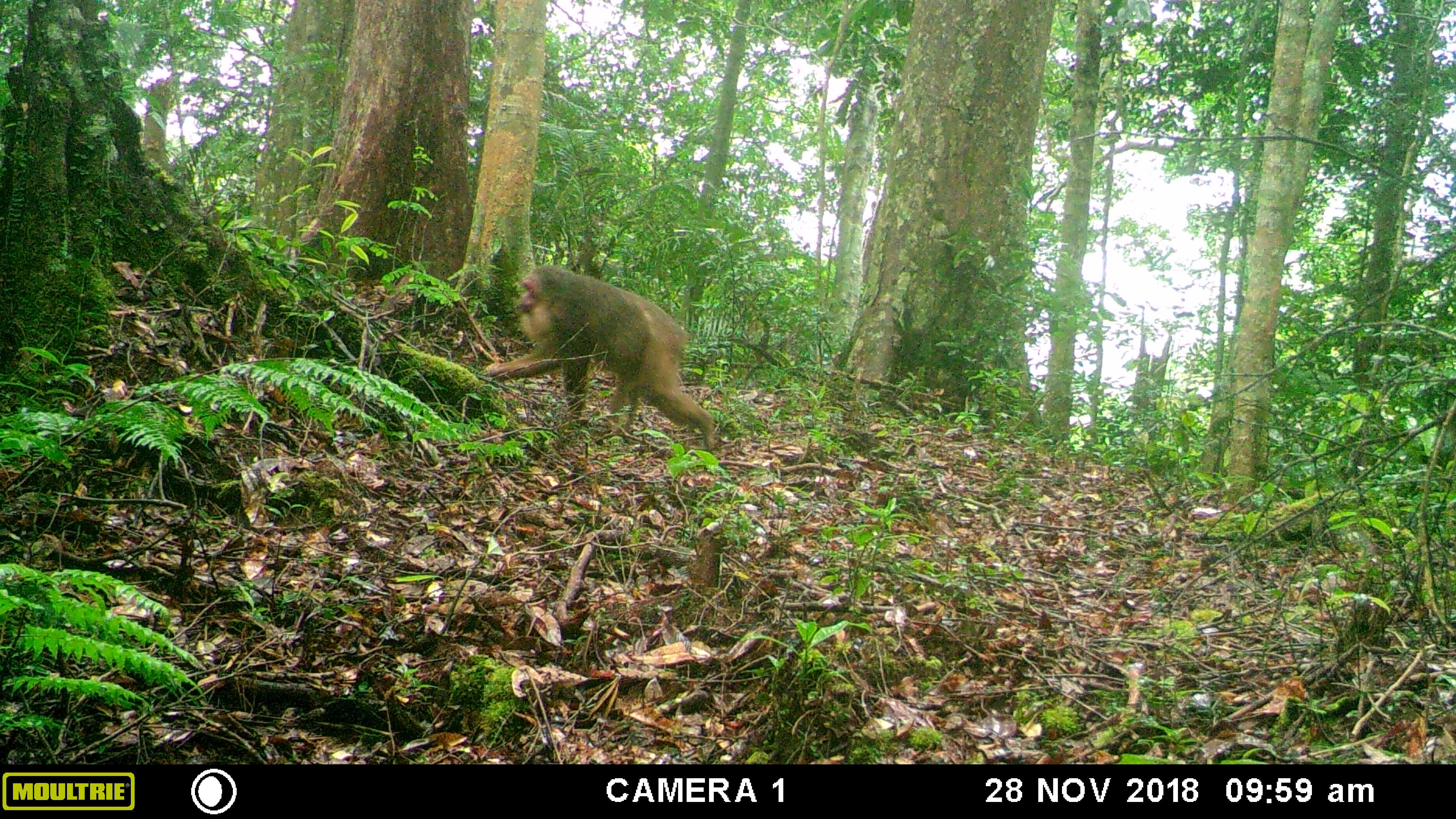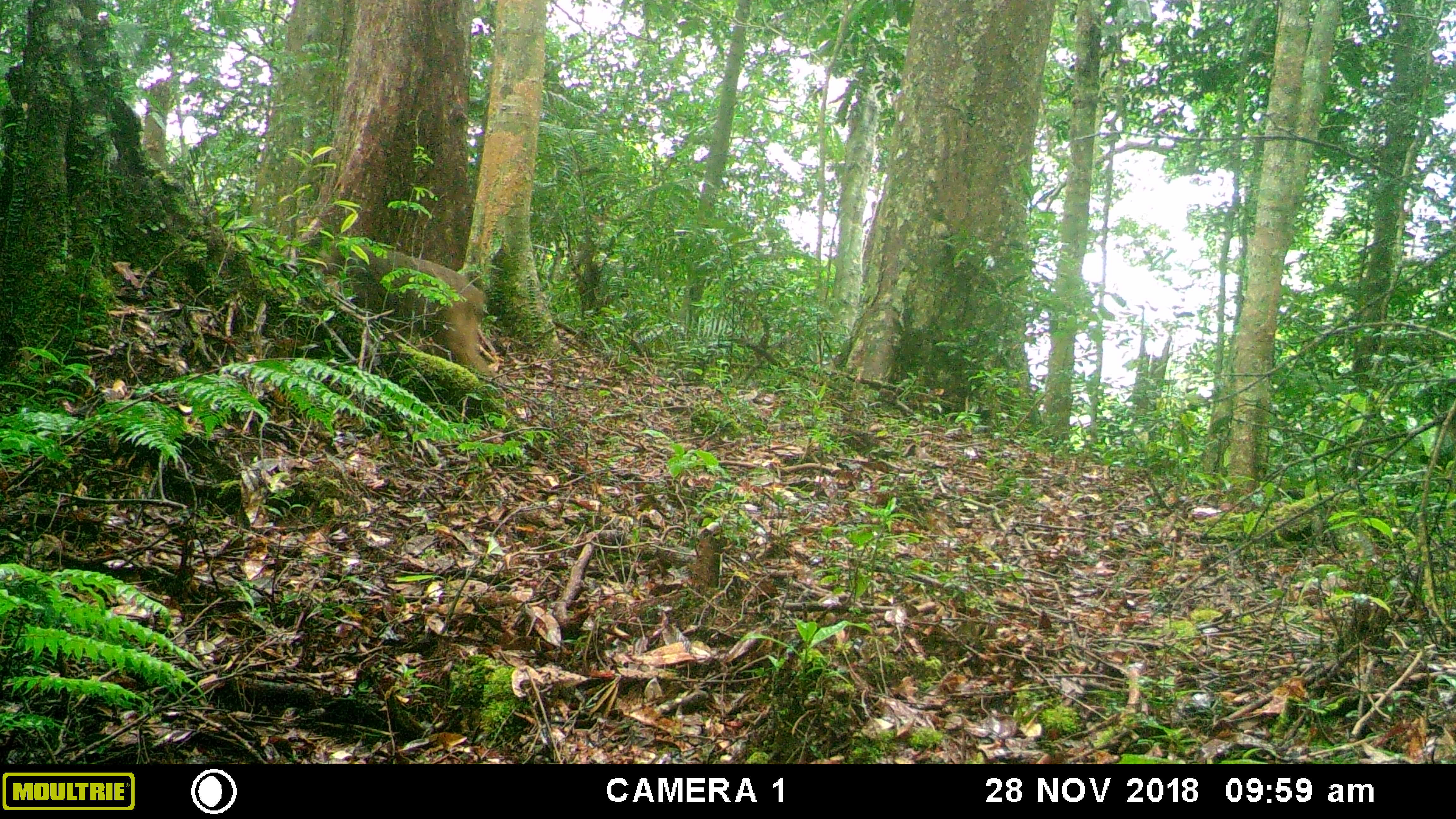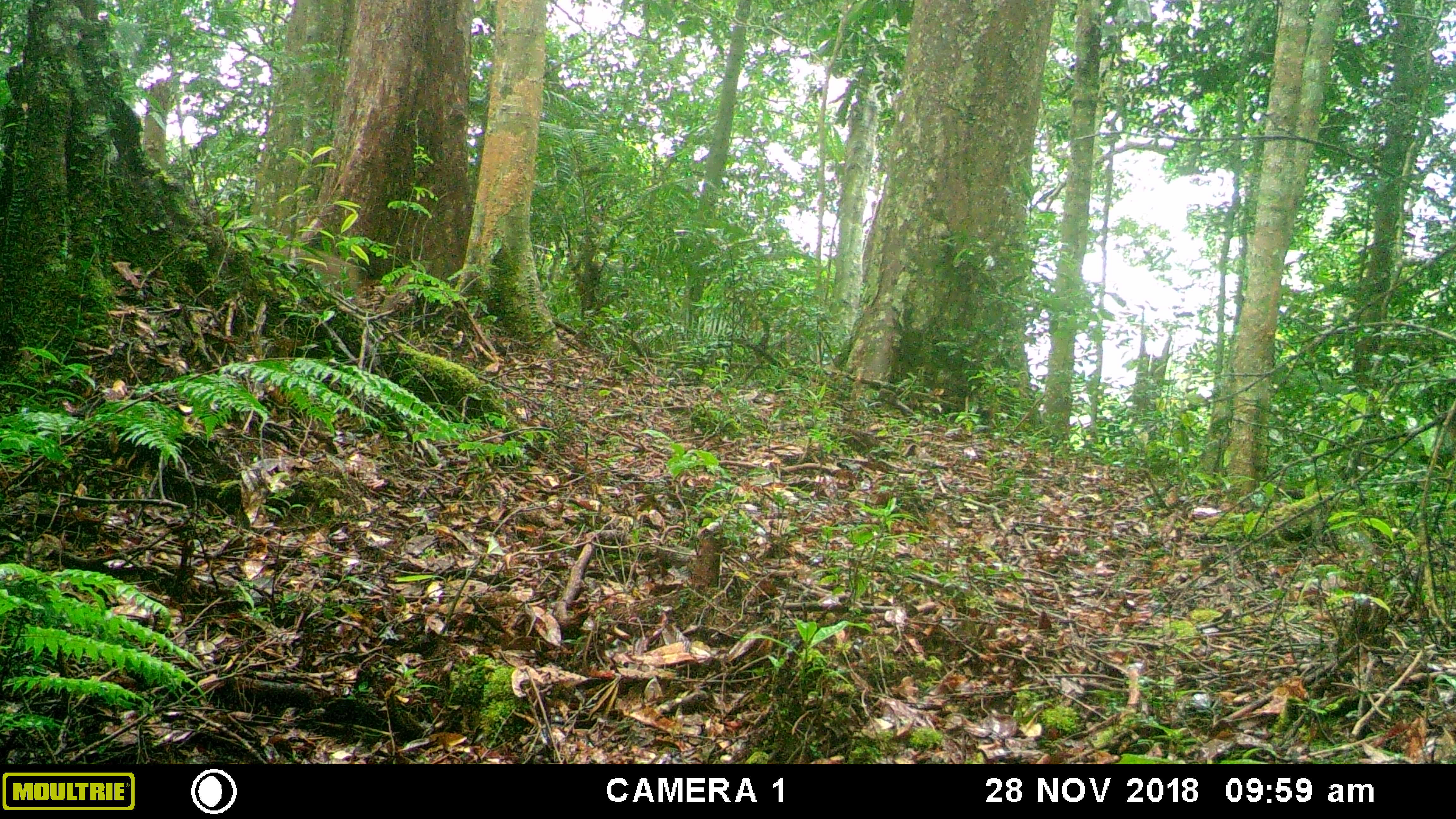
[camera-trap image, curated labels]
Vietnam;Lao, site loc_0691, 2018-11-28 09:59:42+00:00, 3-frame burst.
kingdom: Animalia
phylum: Chordata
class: Mammalia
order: Primates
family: Cercopithecidae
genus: Macaca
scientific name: Macaca arctoides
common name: stump-tailed macaque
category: stump tailed macaque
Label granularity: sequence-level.